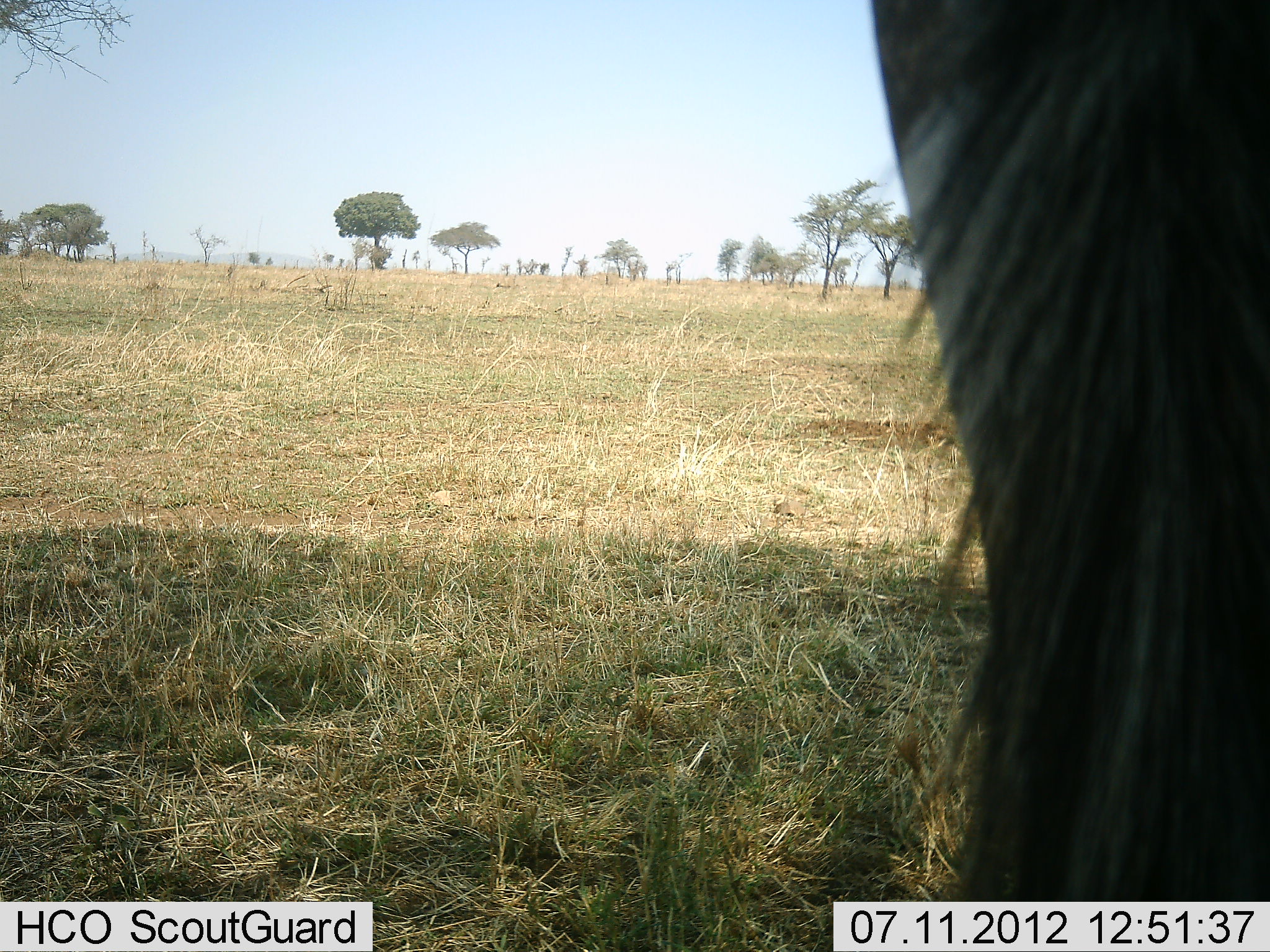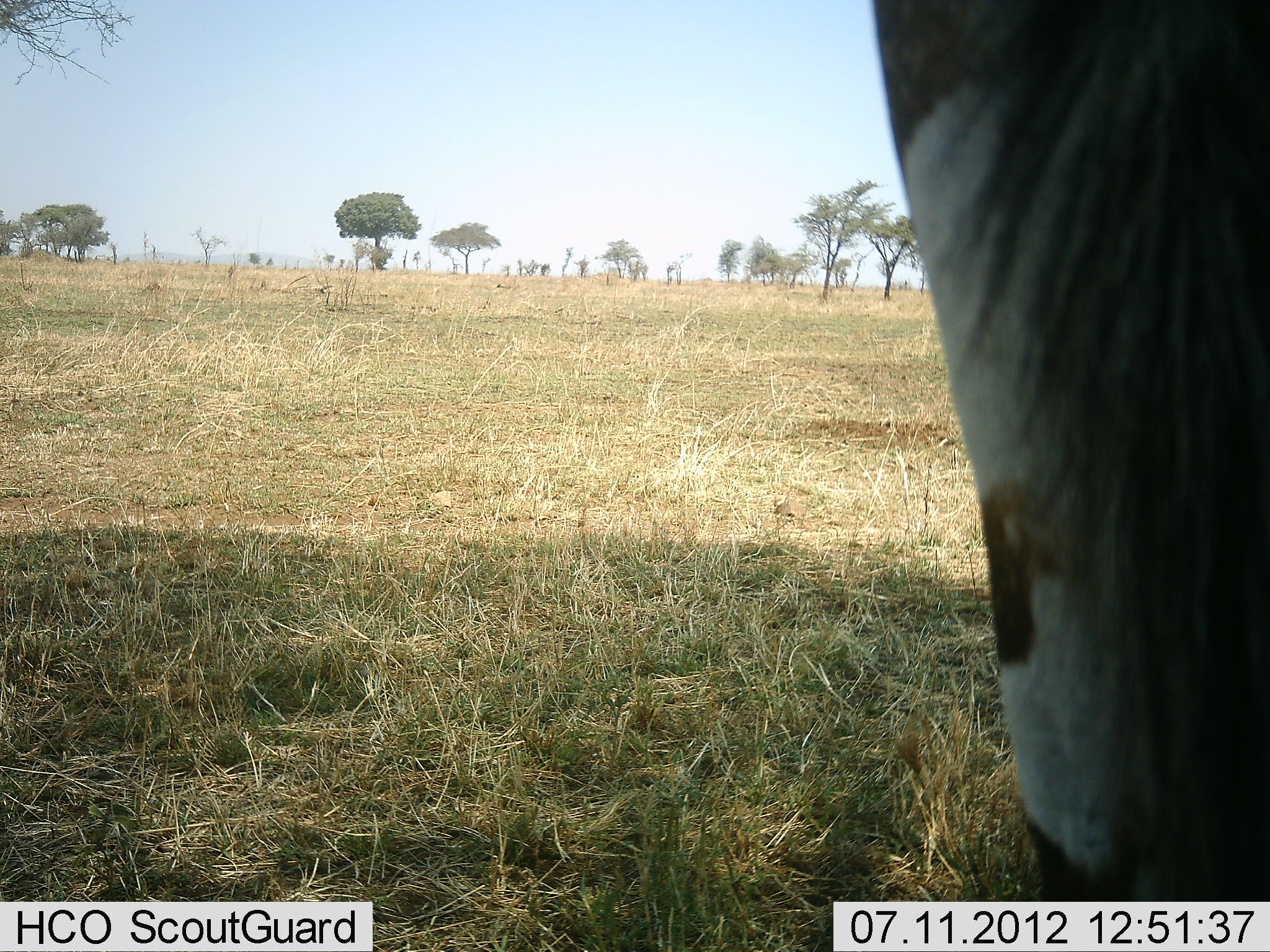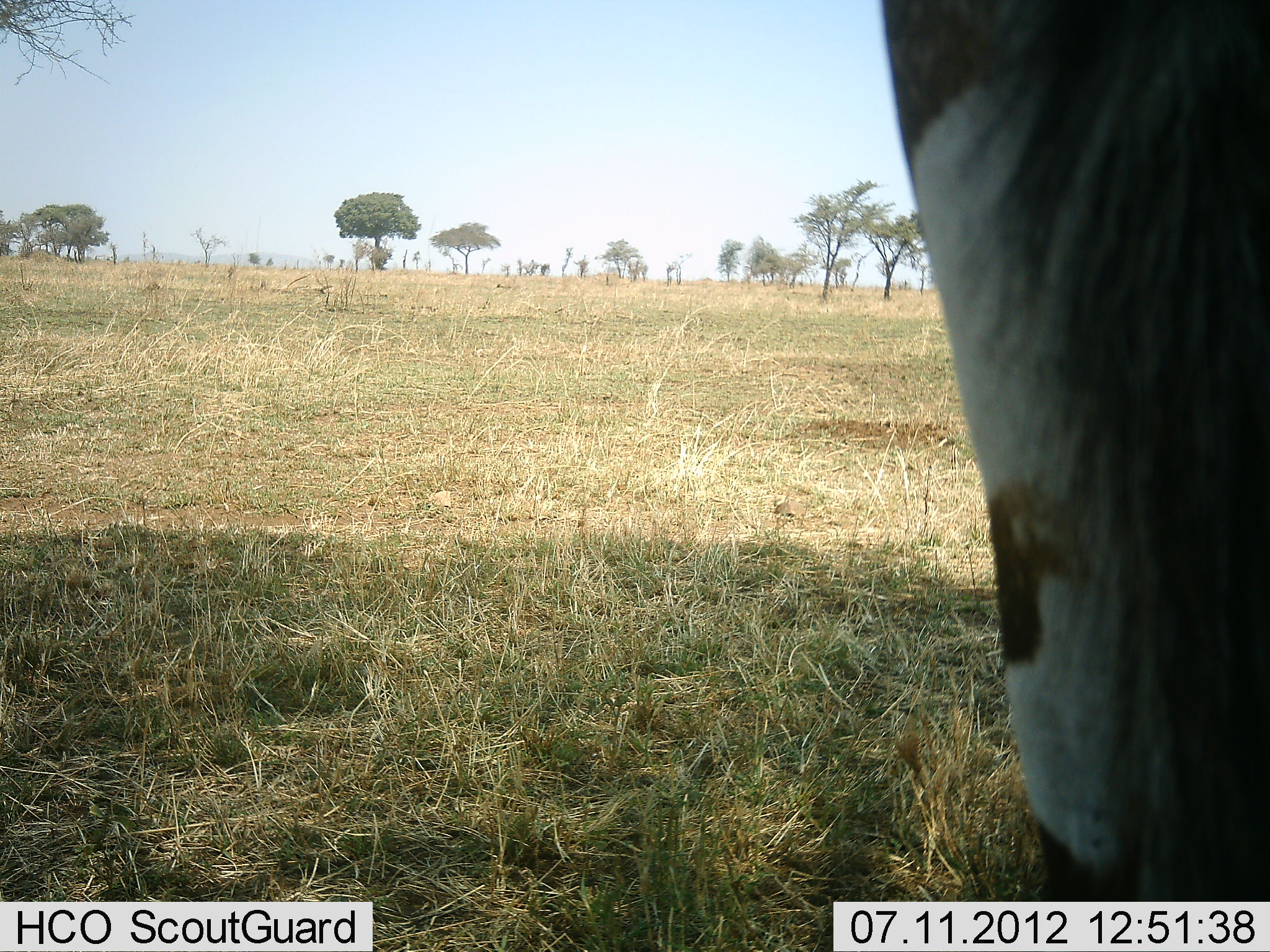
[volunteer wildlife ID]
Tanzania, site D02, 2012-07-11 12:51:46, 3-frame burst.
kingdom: Animalia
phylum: Chordata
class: Mammalia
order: Perissodactyla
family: Equidae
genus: Equus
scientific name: Equus quagga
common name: plains zebra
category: zebra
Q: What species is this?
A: Zebra (plains zebra) (Equus quagga).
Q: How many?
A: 1.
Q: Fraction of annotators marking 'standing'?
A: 100%.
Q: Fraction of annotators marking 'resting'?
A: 0%.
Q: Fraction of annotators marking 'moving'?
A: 0%.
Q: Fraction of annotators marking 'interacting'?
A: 0%.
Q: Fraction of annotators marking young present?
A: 0%.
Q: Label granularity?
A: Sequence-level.